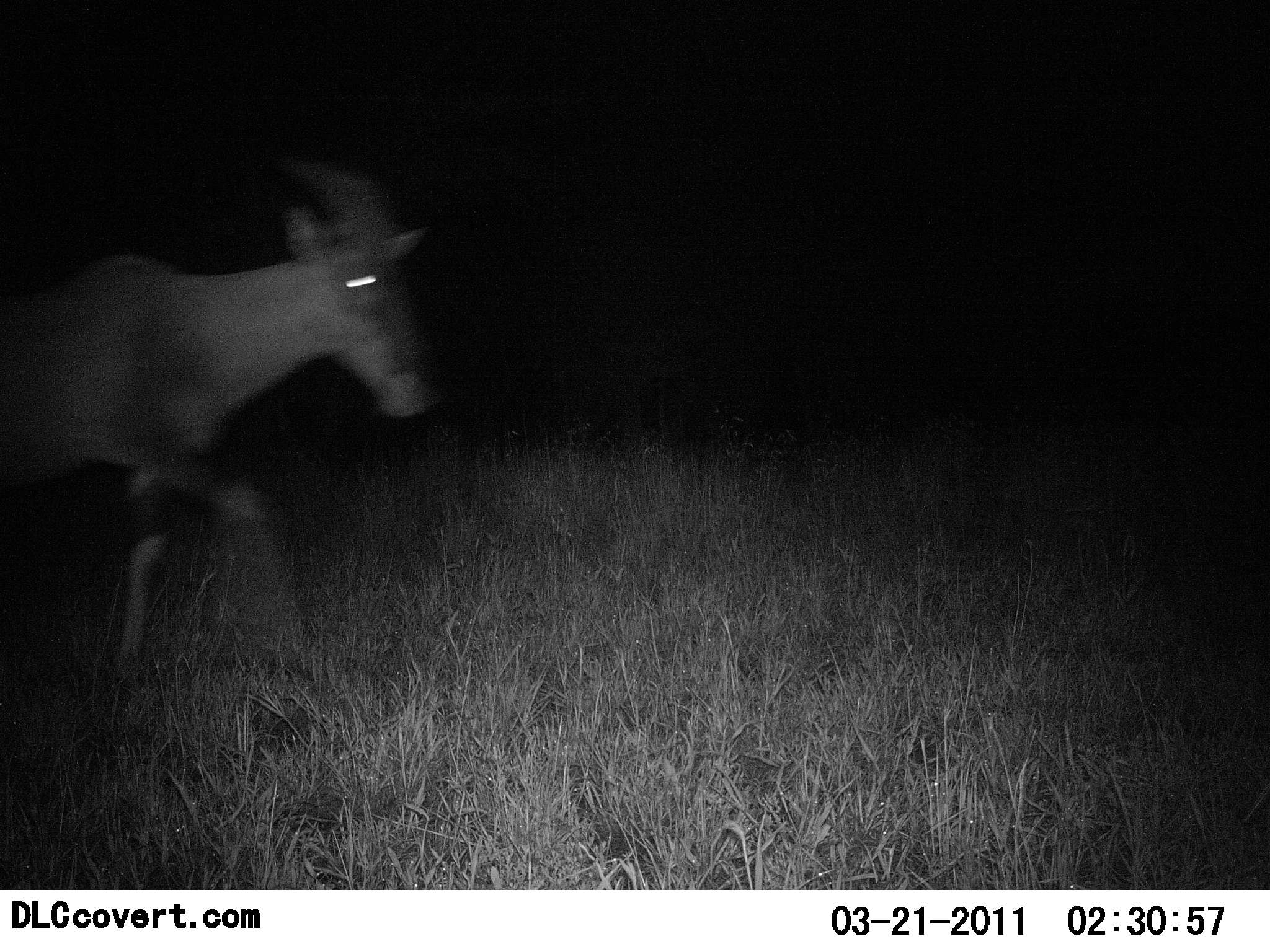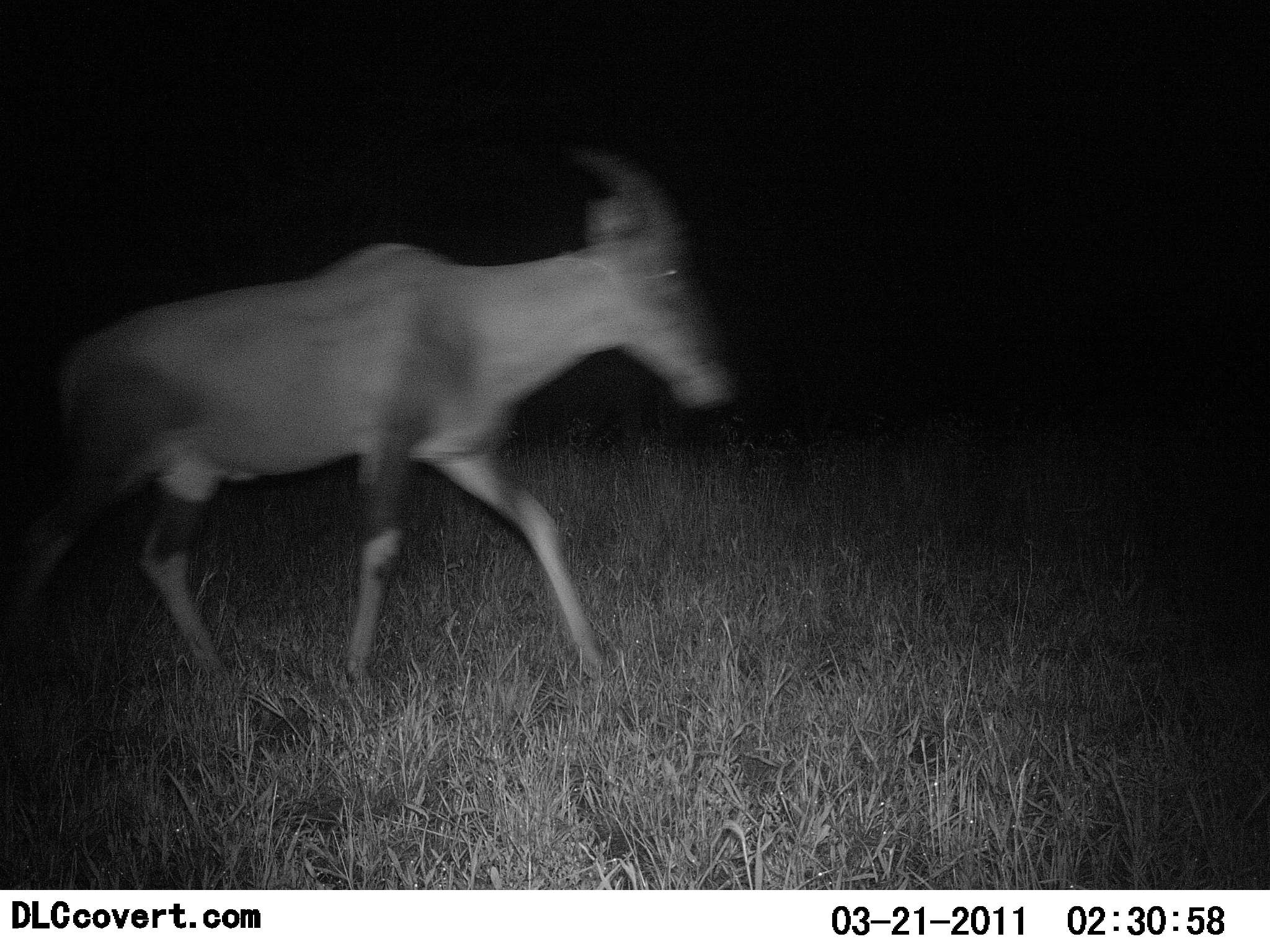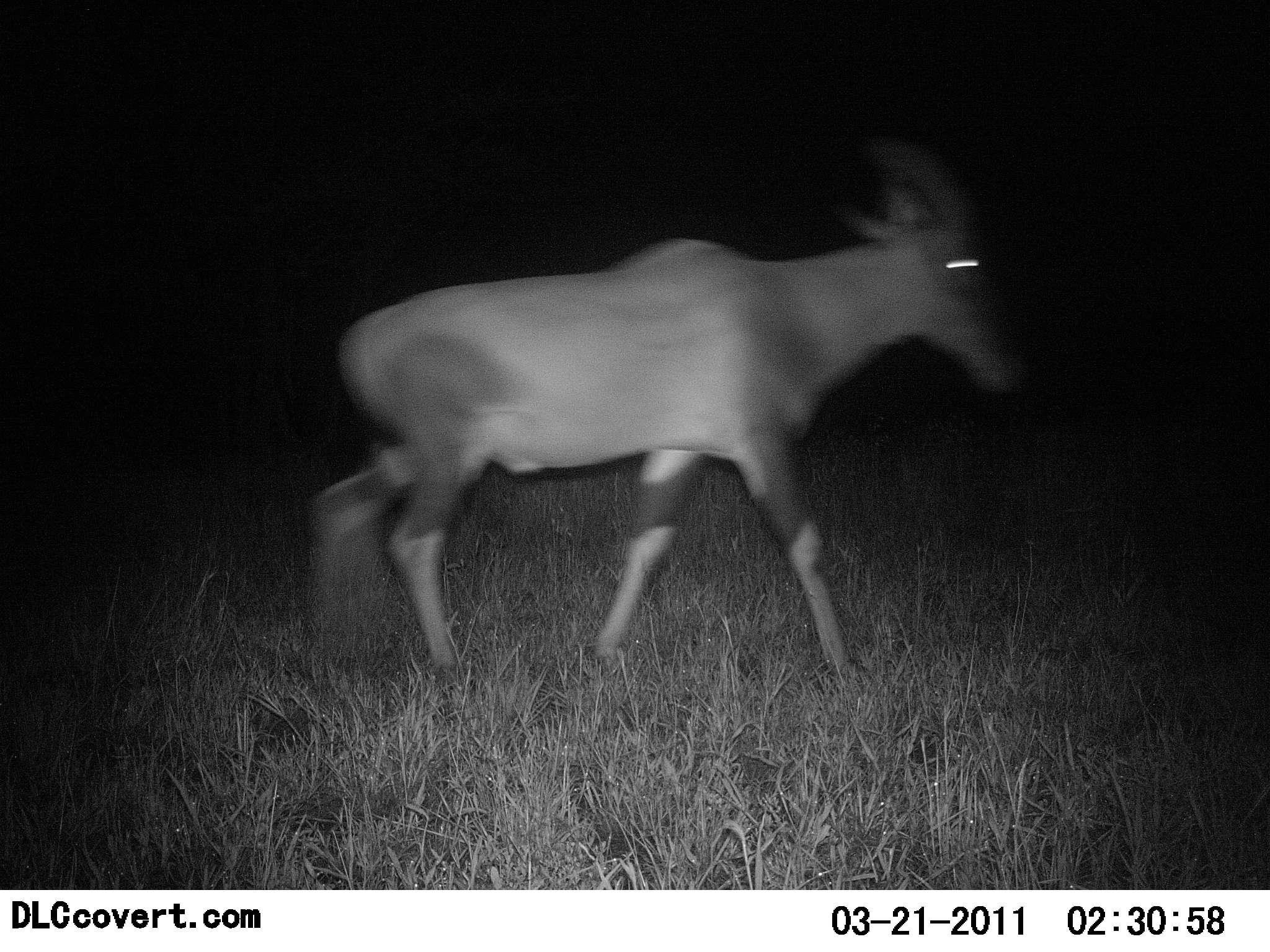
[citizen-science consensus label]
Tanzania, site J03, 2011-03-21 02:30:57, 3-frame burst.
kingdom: Animalia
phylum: Chordata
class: Mammalia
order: Artiodactyla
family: Bovidae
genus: Damaliscus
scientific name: Damaliscus lunatus jimela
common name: topi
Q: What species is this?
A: Topi (Damaliscus lunatus jimela).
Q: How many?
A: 1.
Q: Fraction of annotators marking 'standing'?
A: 0%.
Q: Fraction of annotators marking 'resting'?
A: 0%.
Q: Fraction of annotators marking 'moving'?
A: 100%.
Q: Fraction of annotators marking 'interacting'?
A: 0%.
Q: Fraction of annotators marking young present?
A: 0%.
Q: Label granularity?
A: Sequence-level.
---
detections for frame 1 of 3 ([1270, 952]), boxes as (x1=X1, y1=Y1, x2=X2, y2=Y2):
animal: (x1=0, y1=147, x2=434, y2=679)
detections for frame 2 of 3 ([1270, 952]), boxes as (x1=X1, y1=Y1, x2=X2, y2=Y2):
animal: (x1=0, y1=144, x2=740, y2=701)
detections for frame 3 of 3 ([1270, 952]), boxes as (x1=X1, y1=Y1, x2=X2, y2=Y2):
animal: (x1=309, y1=130, x2=1028, y2=686)